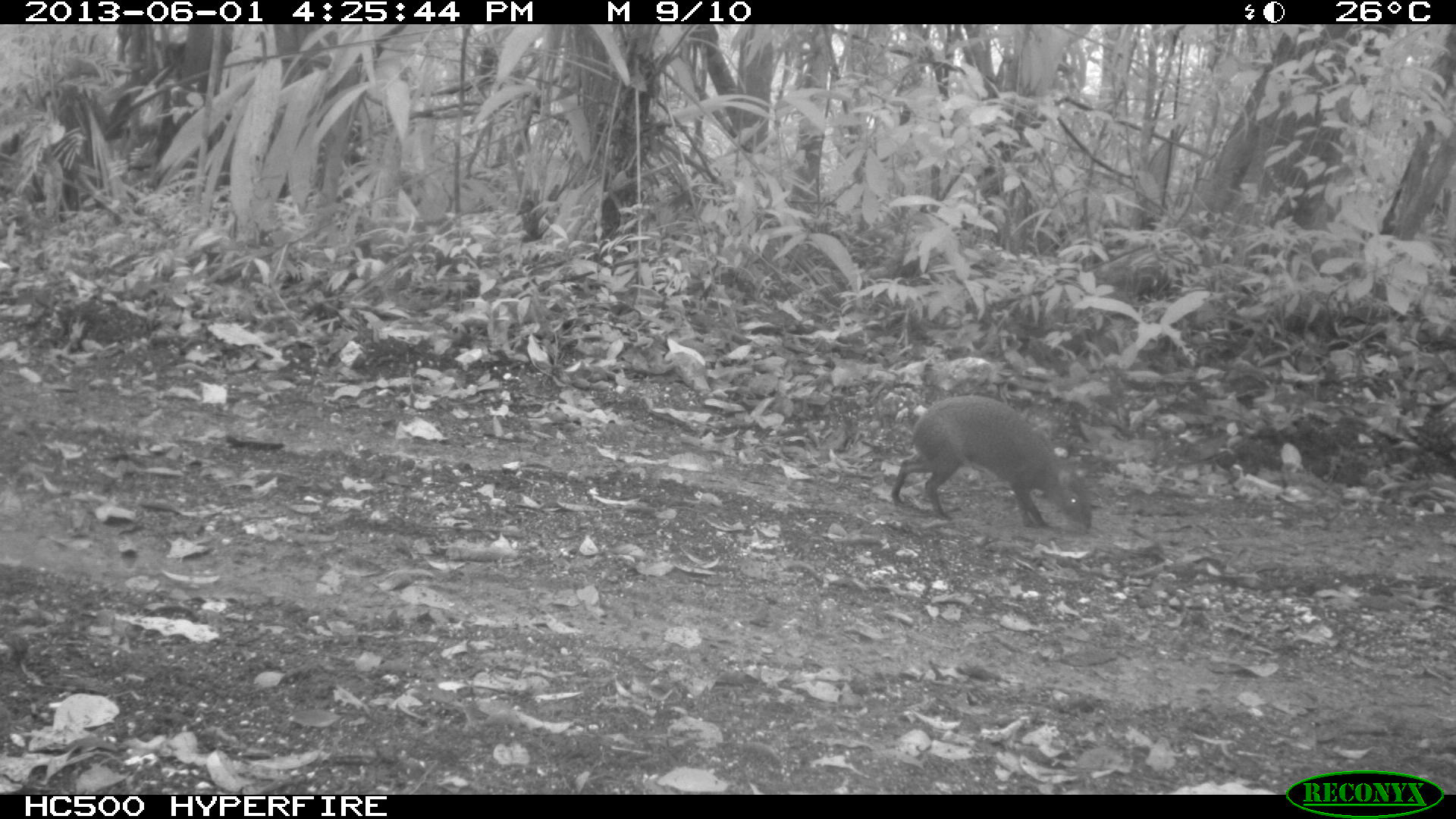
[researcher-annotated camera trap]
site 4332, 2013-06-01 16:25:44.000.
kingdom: Animalia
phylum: Chordata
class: Mammalia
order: Rodentia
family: Dasyproctidae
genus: Dasyprocta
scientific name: Dasyprocta punctata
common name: central american agouti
Dasyprocta punctata (central american agouti), count 1.